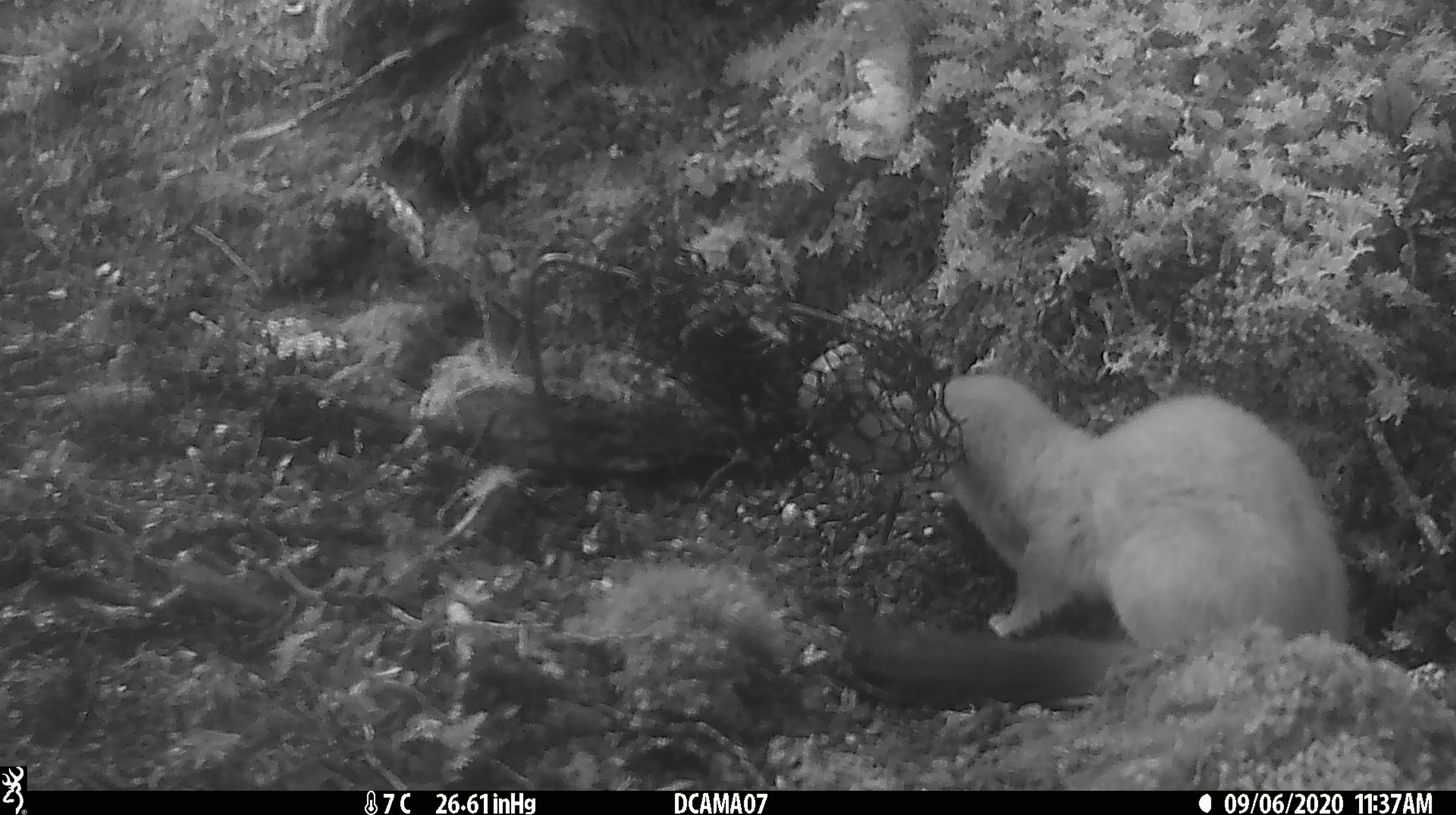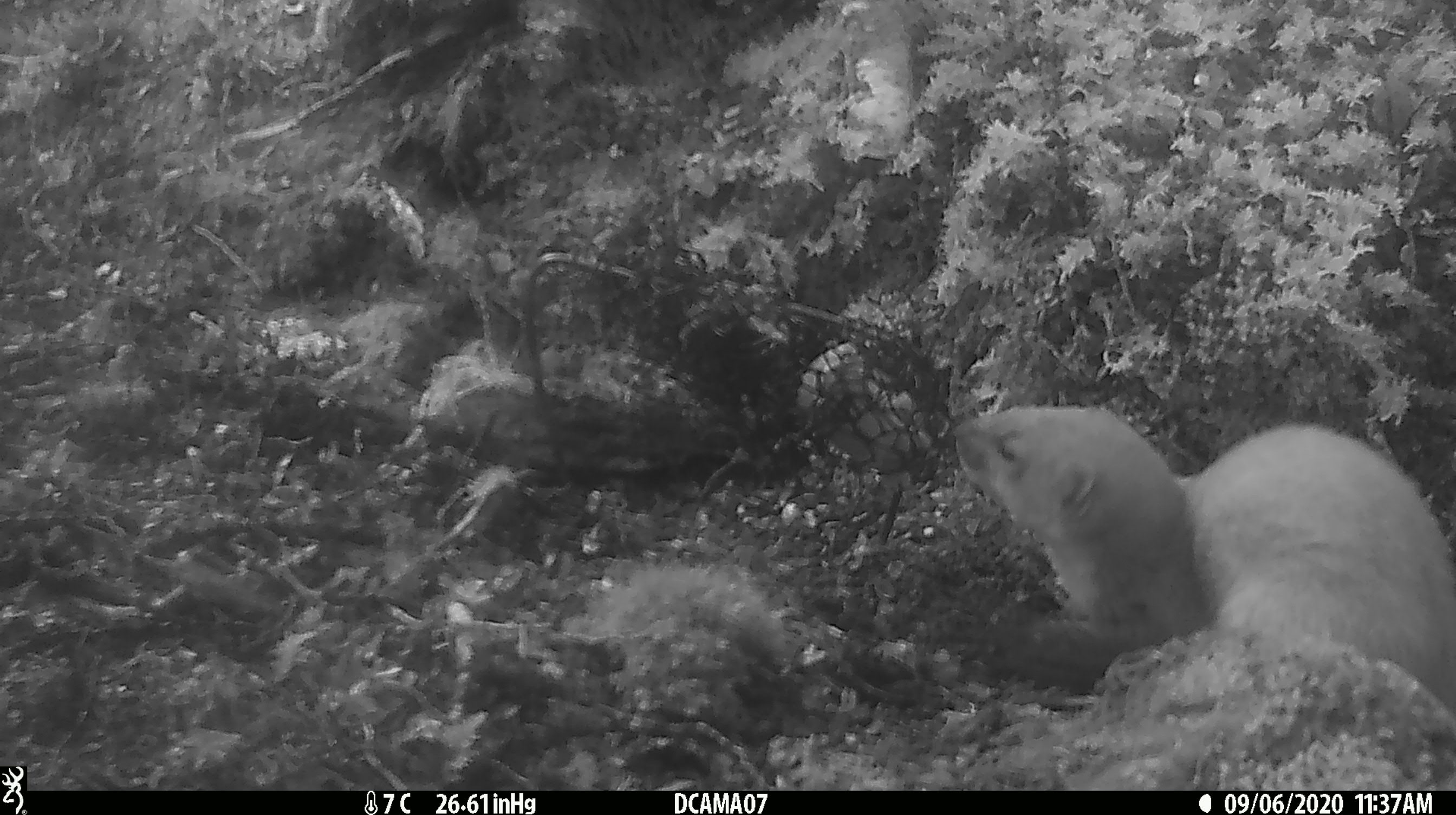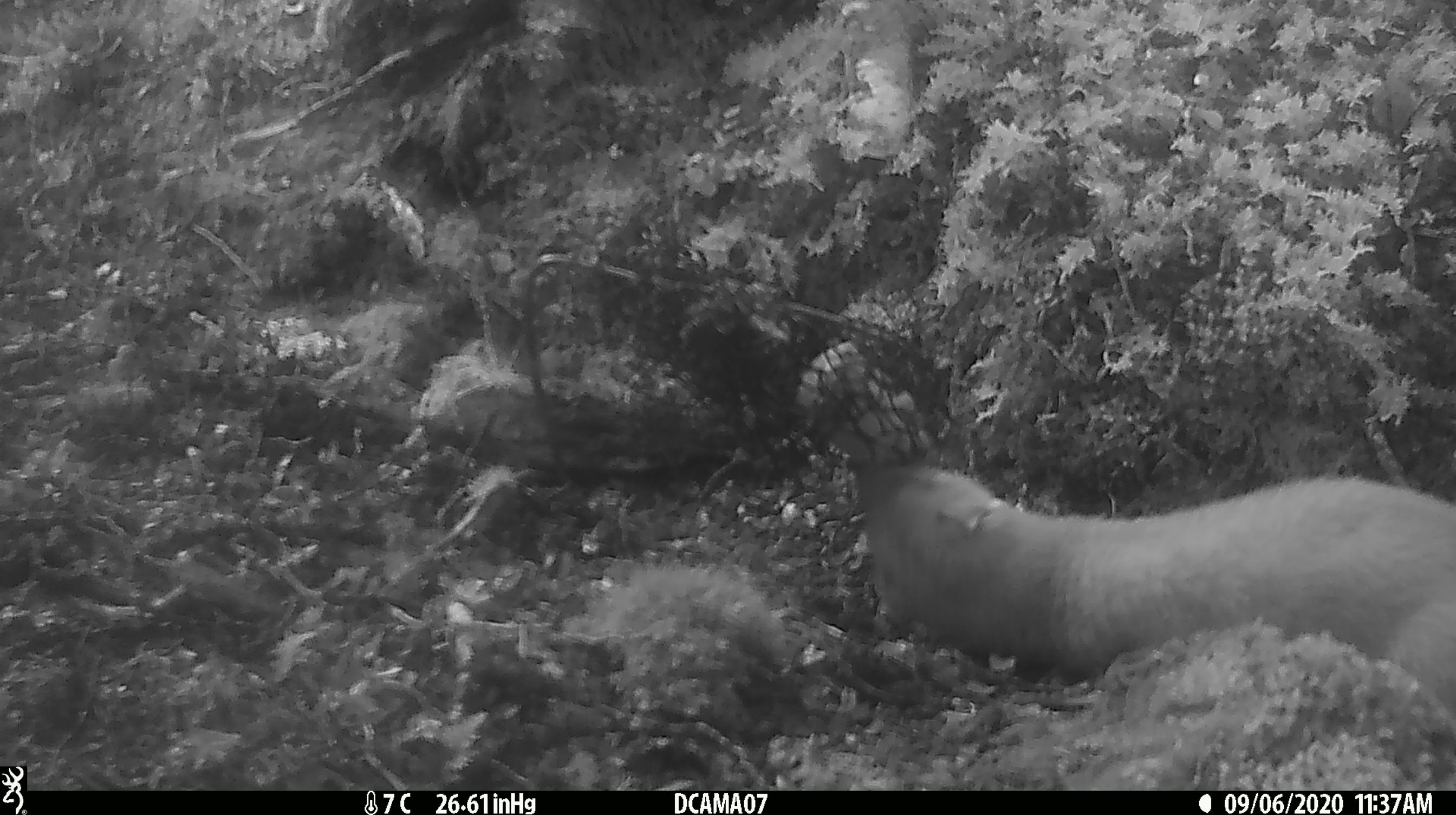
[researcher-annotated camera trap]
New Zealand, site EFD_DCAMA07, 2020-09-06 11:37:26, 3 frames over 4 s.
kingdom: Animalia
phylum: Chordata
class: Mammalia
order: Carnivora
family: Mustelidae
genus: Mustela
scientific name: Mustela erminea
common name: stoat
Stoat (Mustela erminea).